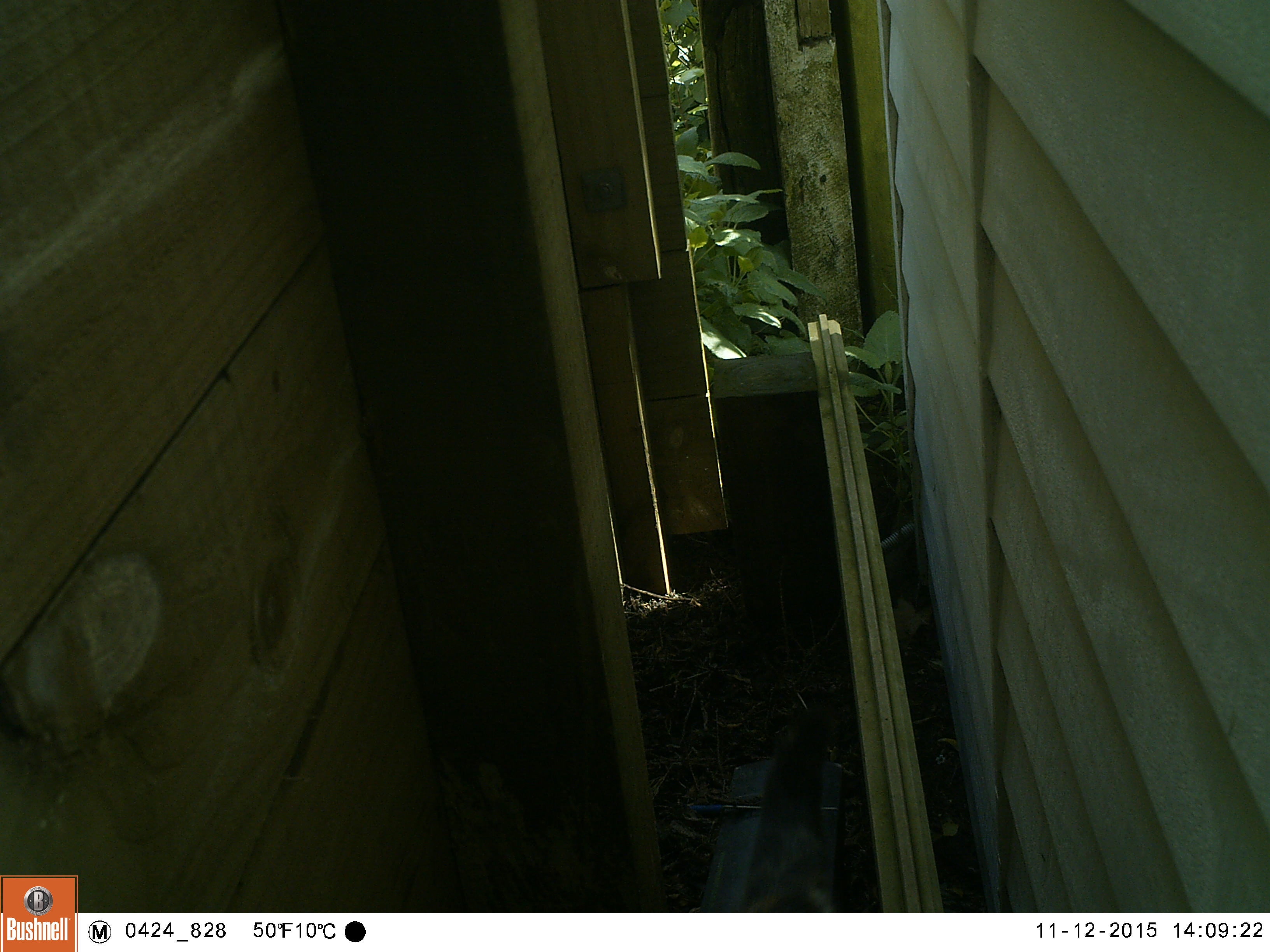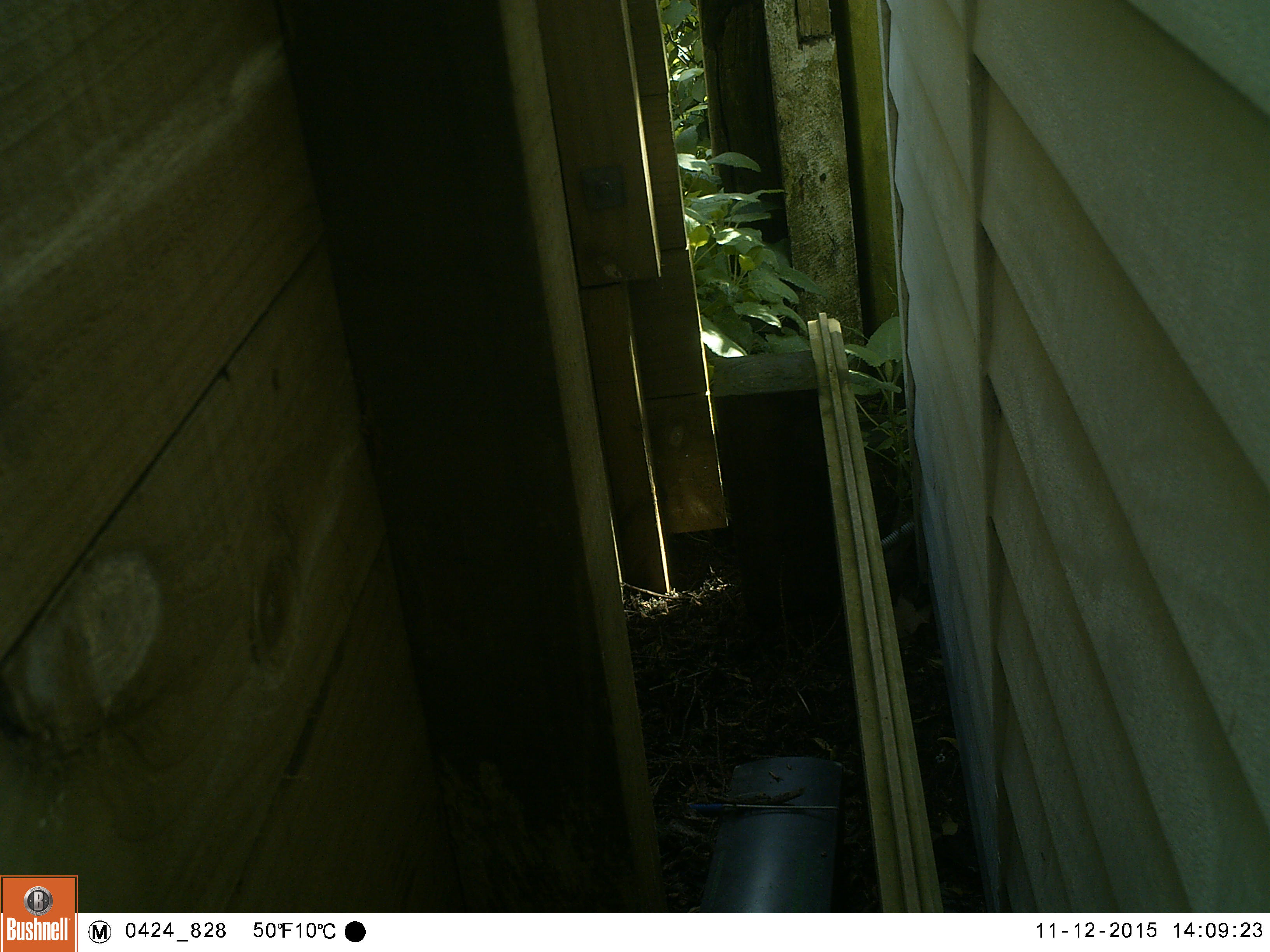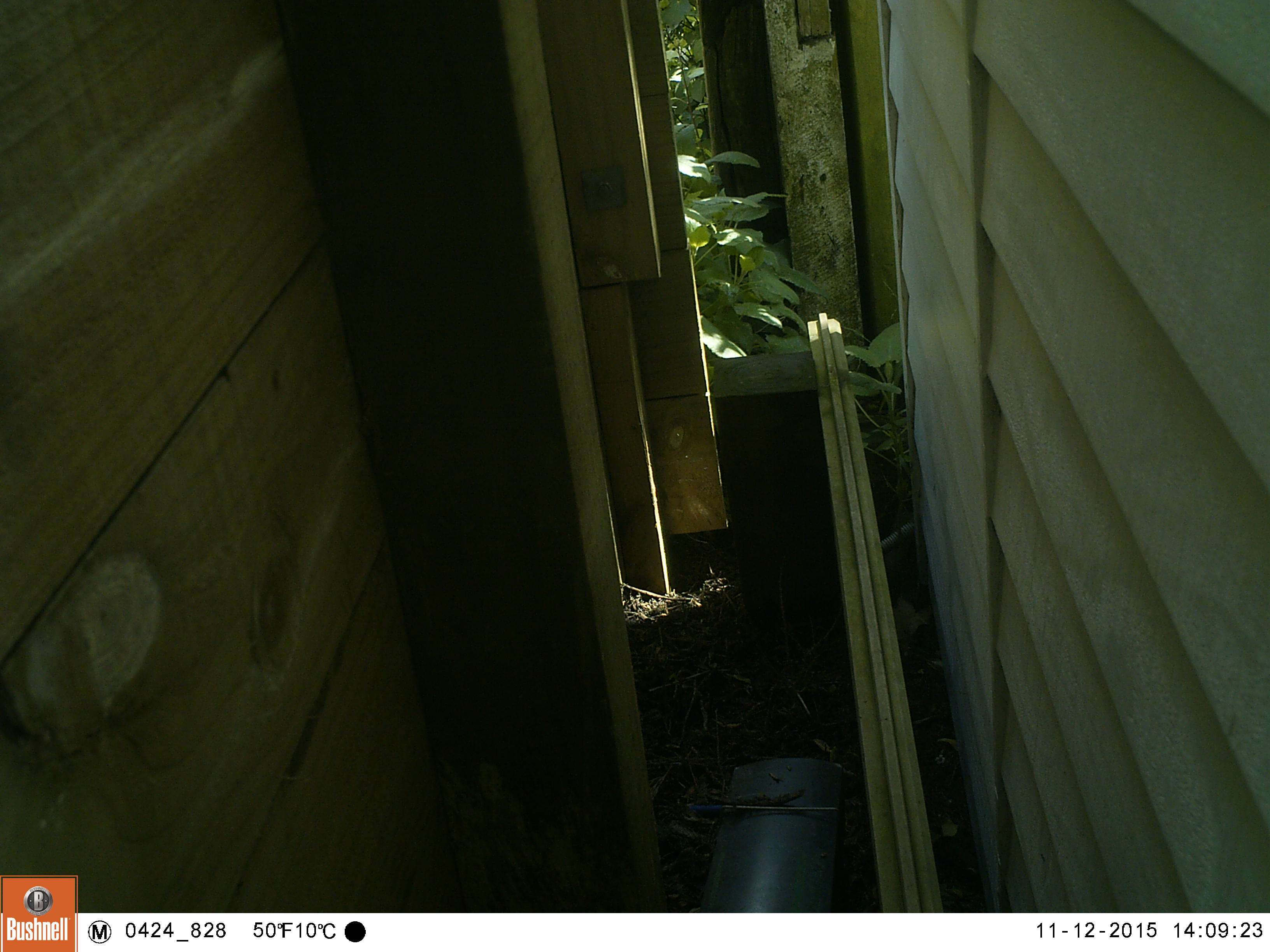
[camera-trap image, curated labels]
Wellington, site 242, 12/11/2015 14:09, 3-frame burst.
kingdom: Animalia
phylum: Chordata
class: Mammalia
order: Carnivora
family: Felidae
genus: Felis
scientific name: Felis catus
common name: cat